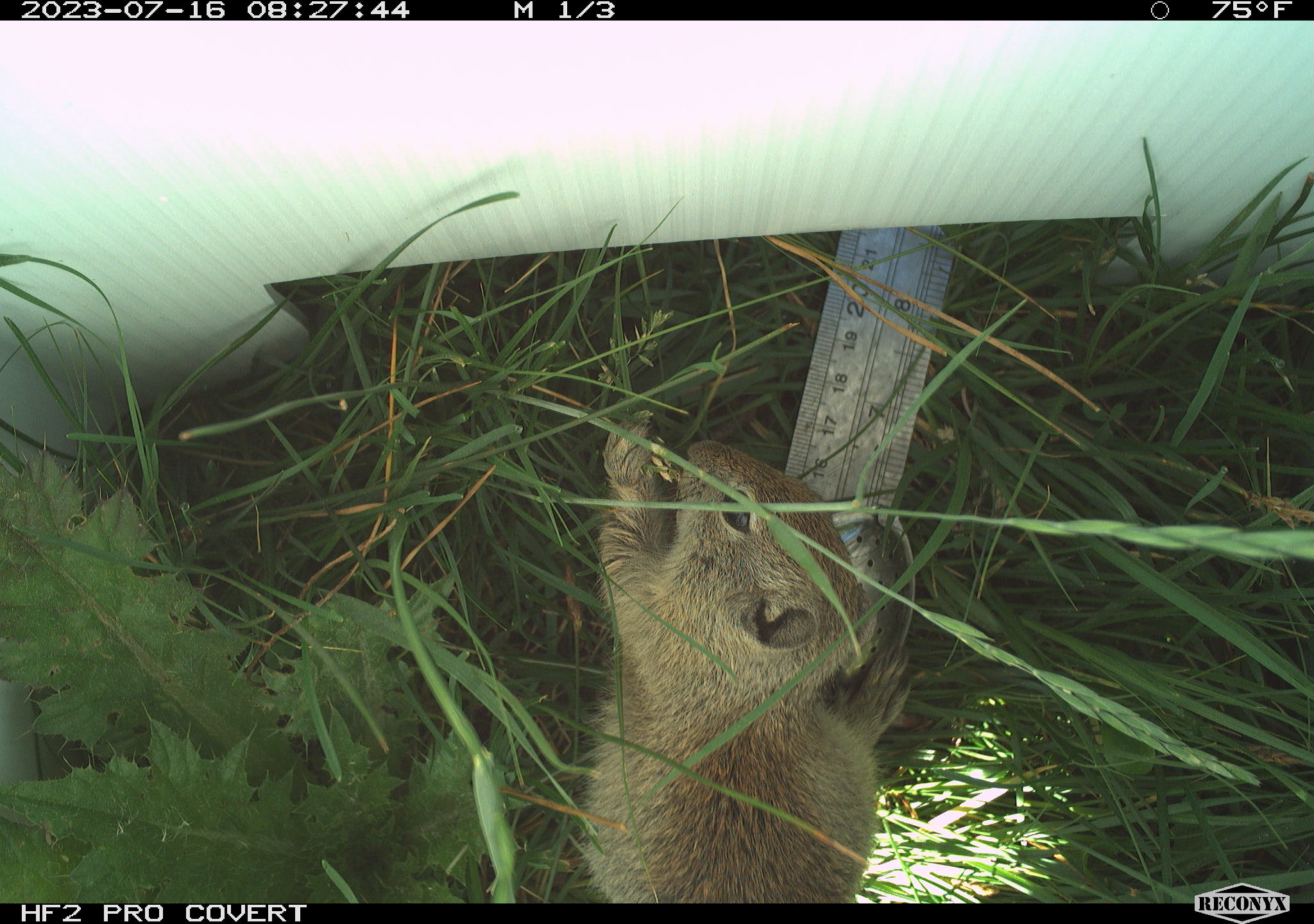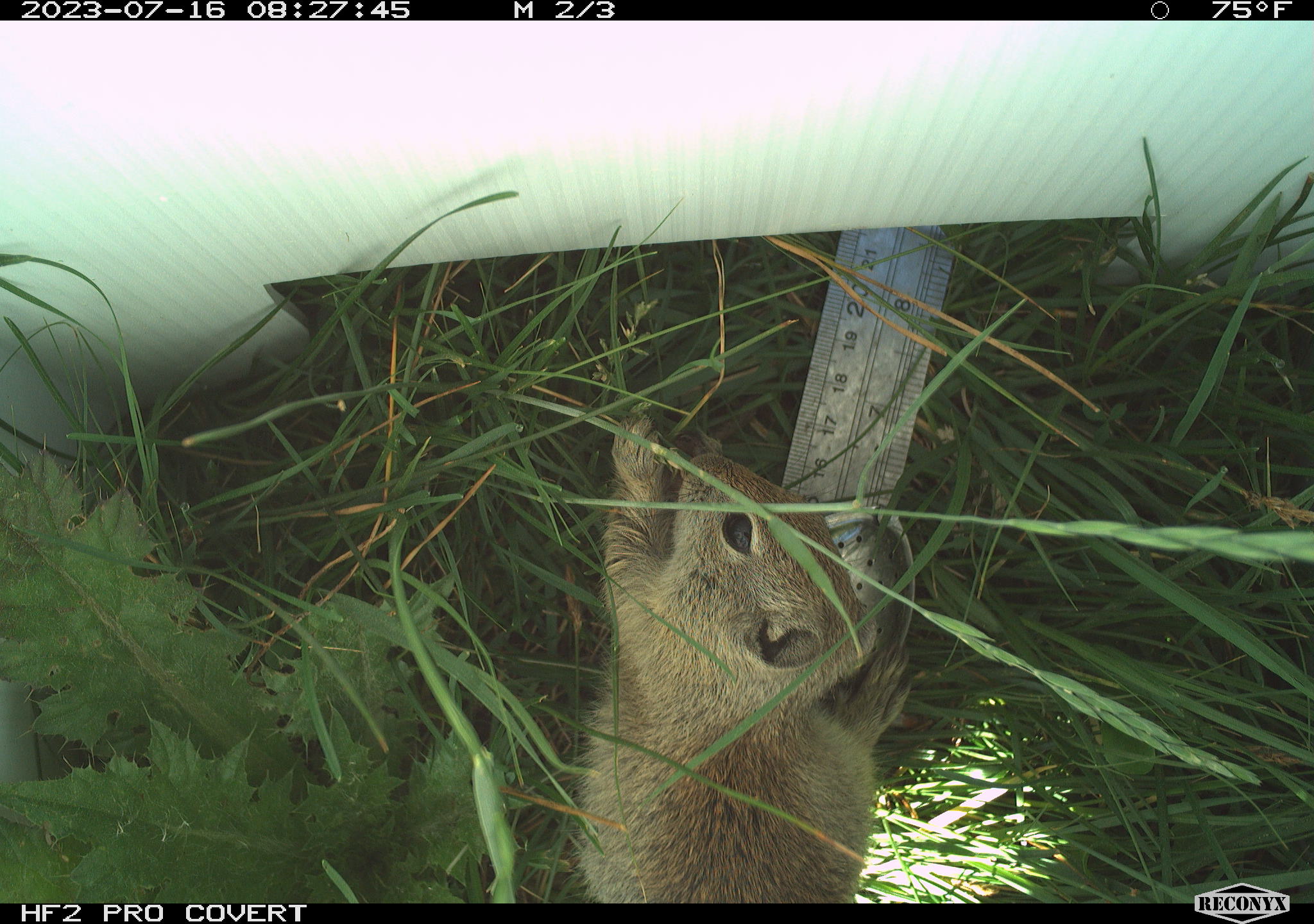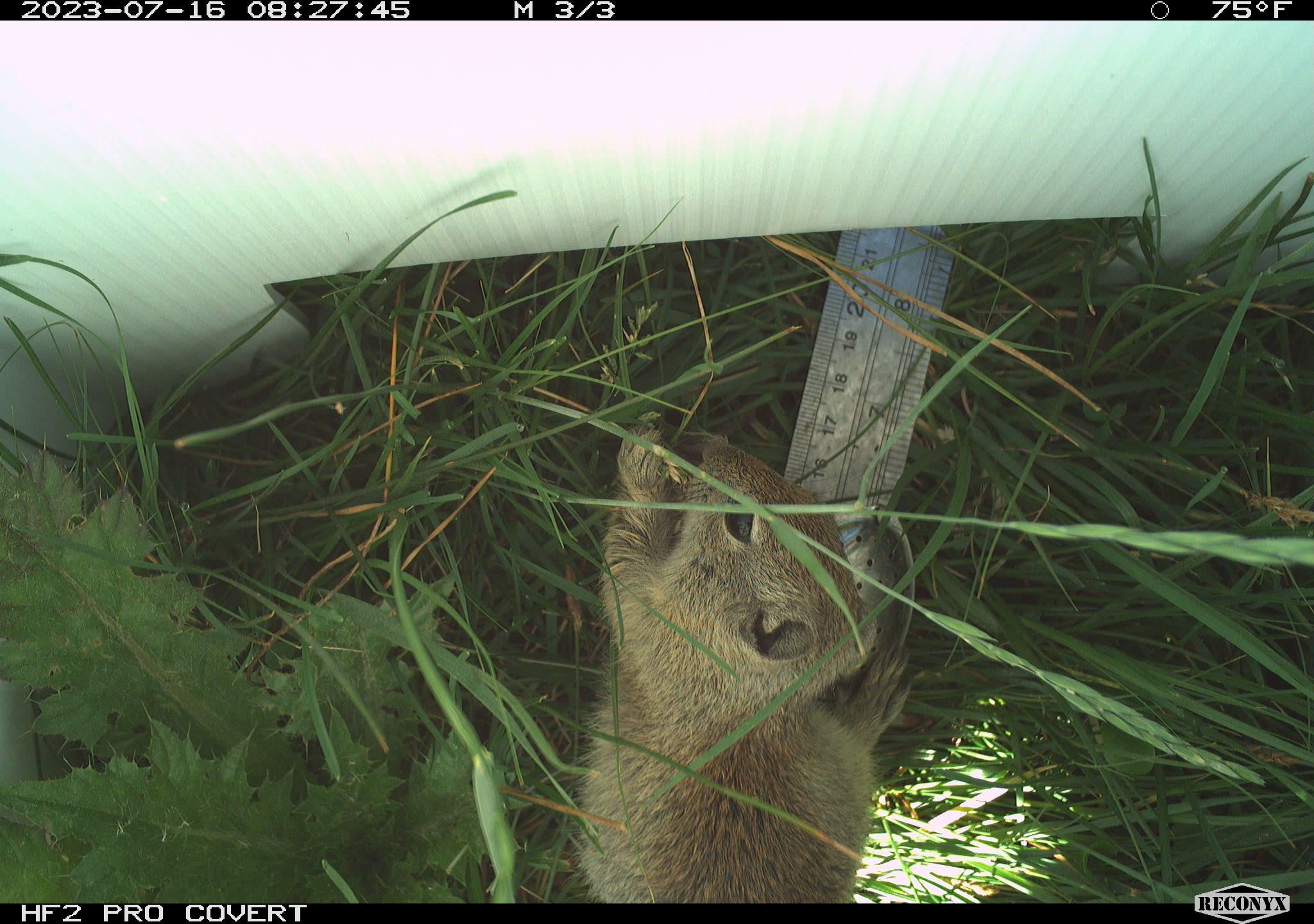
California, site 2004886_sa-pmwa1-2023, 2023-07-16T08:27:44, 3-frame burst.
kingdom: Animalia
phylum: Chordata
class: Mammalia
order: Rodentia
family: Sciuridae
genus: Urocitellus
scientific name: Urocitellus beldingi beldingi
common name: belding's ground squirrel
Belding's ground squirrel (Urocitellus beldingi beldingi).